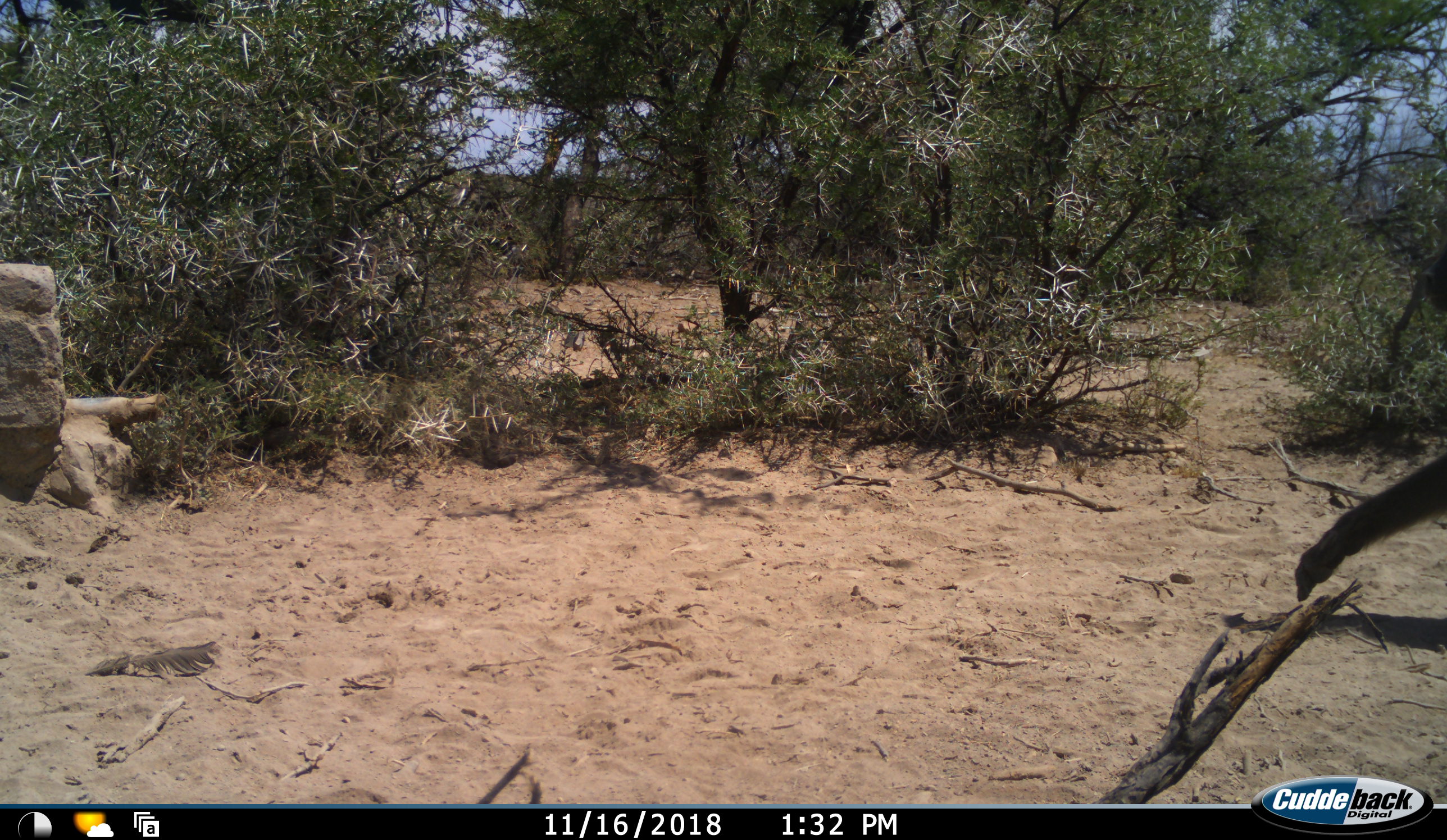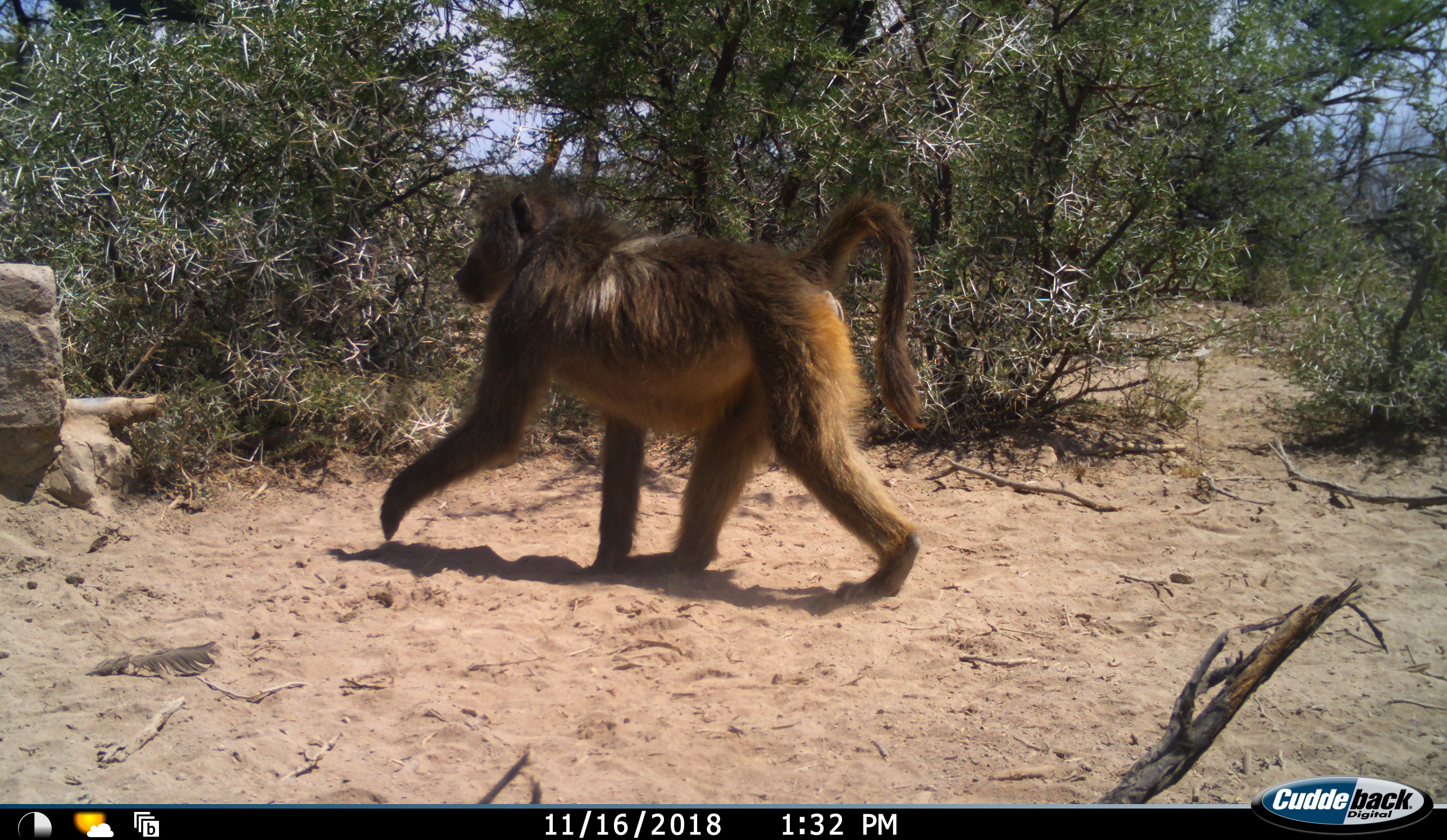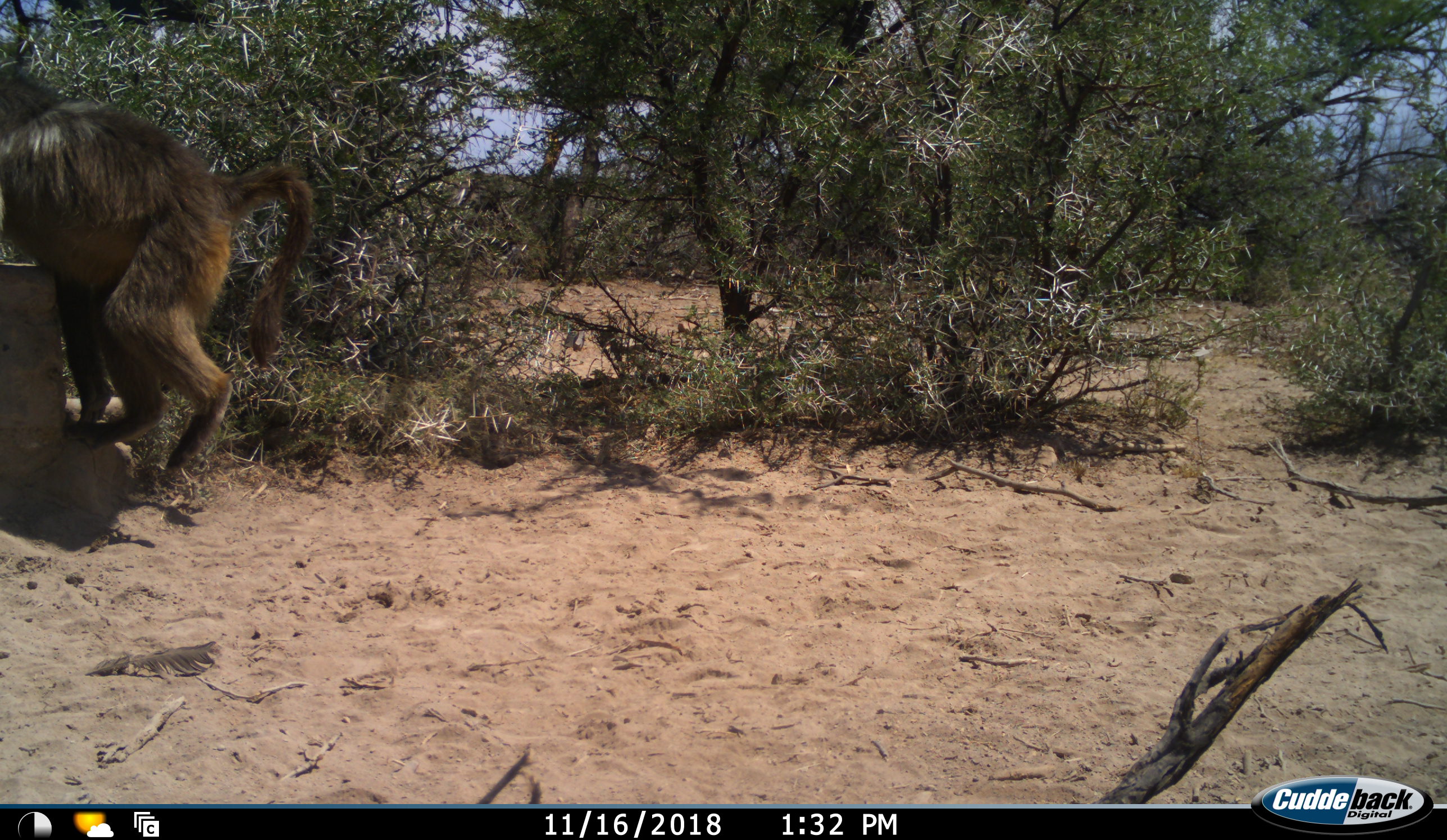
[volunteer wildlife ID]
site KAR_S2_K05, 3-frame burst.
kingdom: Animalia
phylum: Chordata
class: Mammalia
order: Primates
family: Cercopithecidae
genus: Papio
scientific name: Papio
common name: baboon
Baboon (Papio), count 1. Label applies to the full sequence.